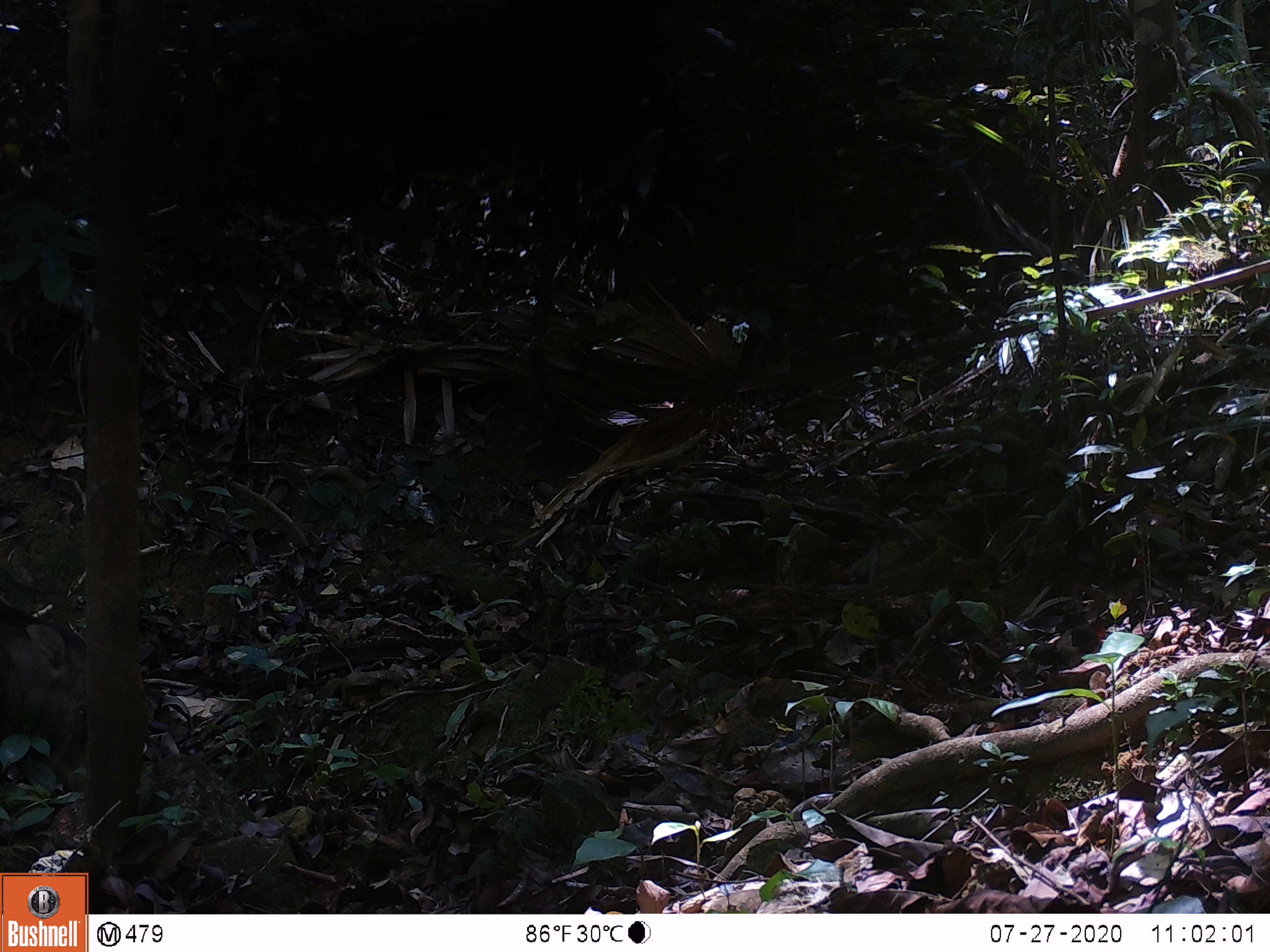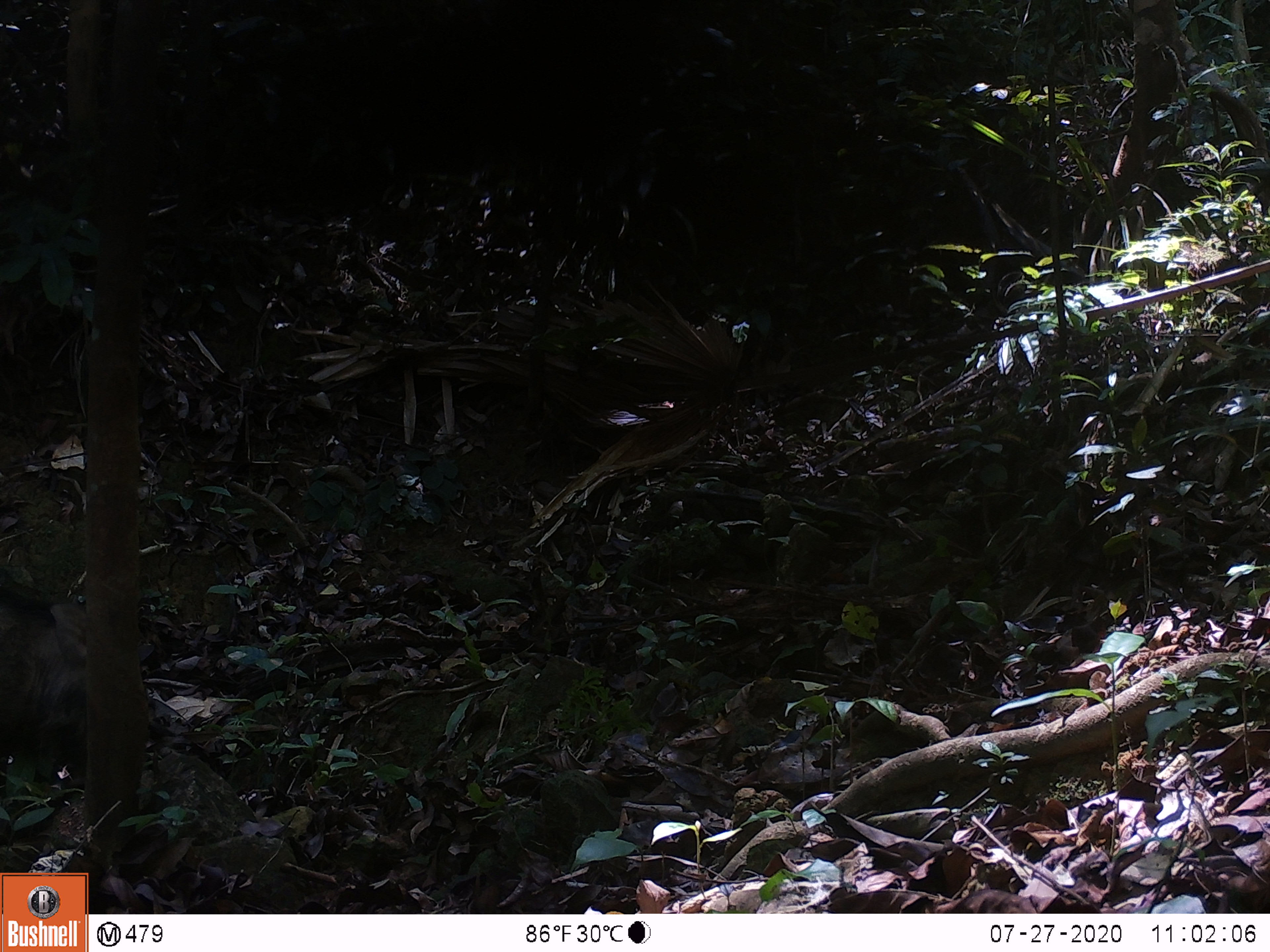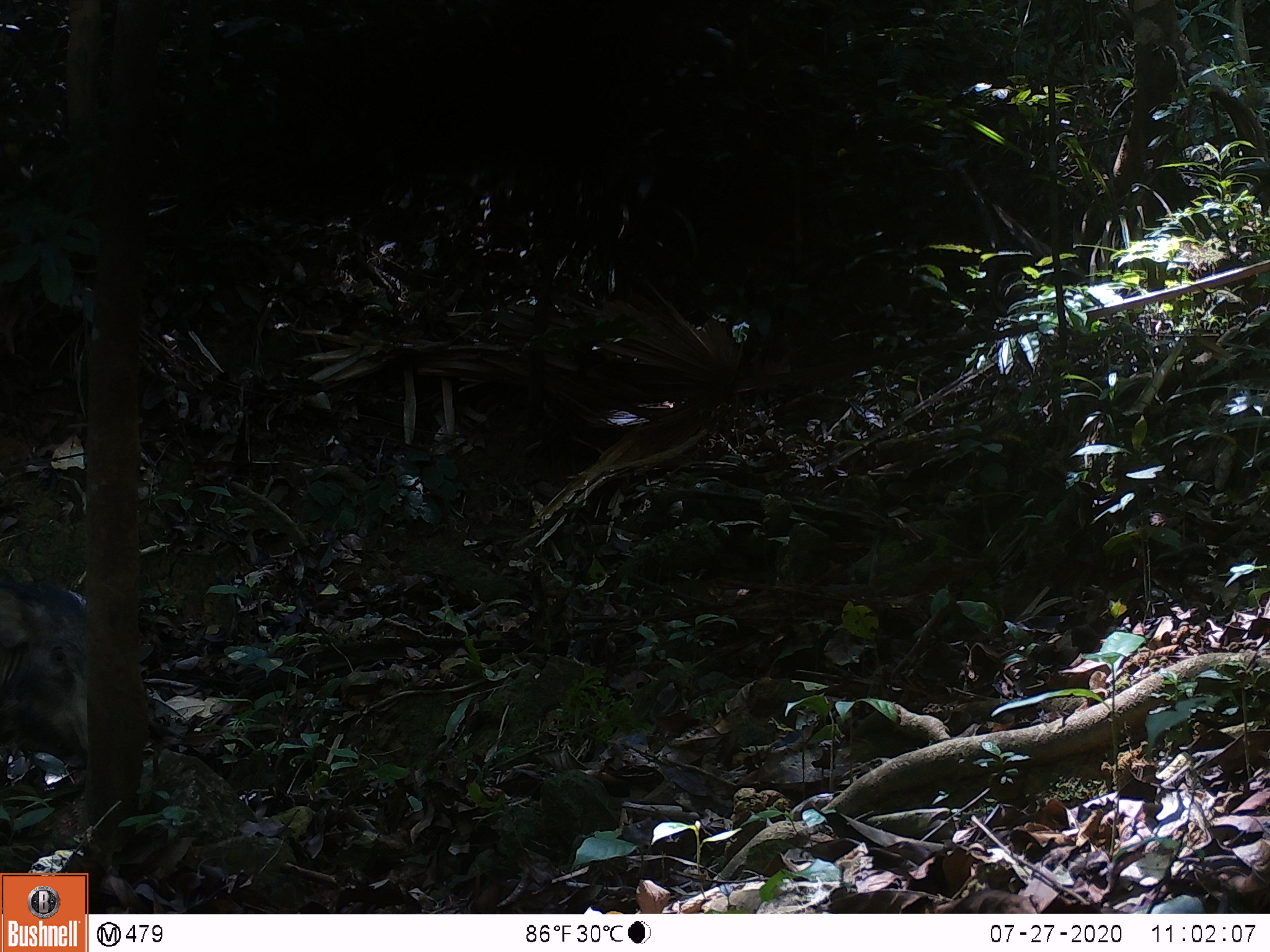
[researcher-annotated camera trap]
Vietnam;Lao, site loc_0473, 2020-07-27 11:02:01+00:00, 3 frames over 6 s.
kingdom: Animalia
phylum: Chordata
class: Mammalia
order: Artiodactyla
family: Suidae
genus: Sus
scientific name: Sus scrofa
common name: eurasian wild pig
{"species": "eurasian wild pig (Sus scrofa)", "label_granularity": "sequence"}